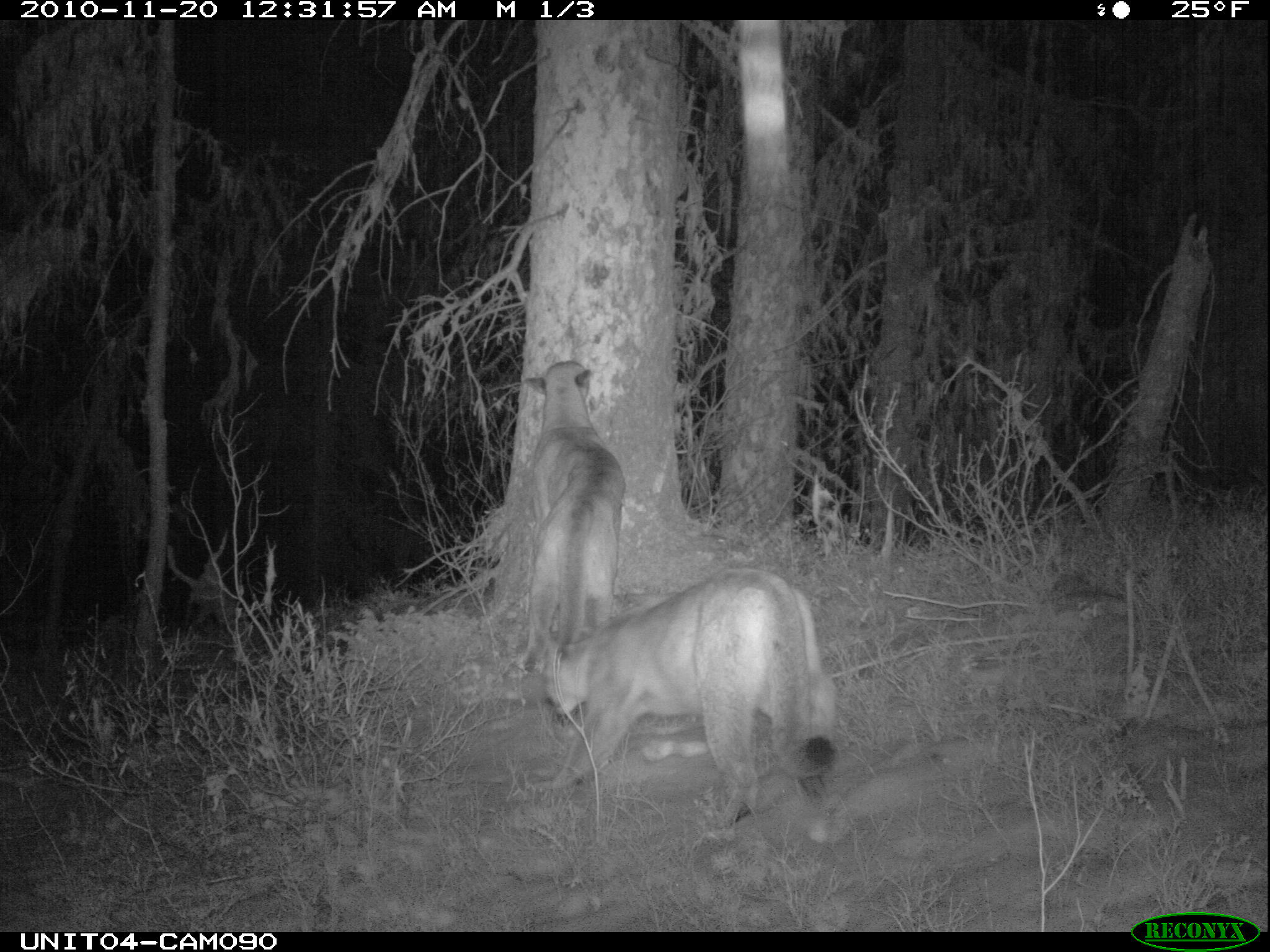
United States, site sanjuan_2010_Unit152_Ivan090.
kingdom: Animalia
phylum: Chordata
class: Mammalia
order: Carnivora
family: Felidae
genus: Puma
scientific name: Puma concolor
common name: mountain lion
Puma concolor (mountain lion).